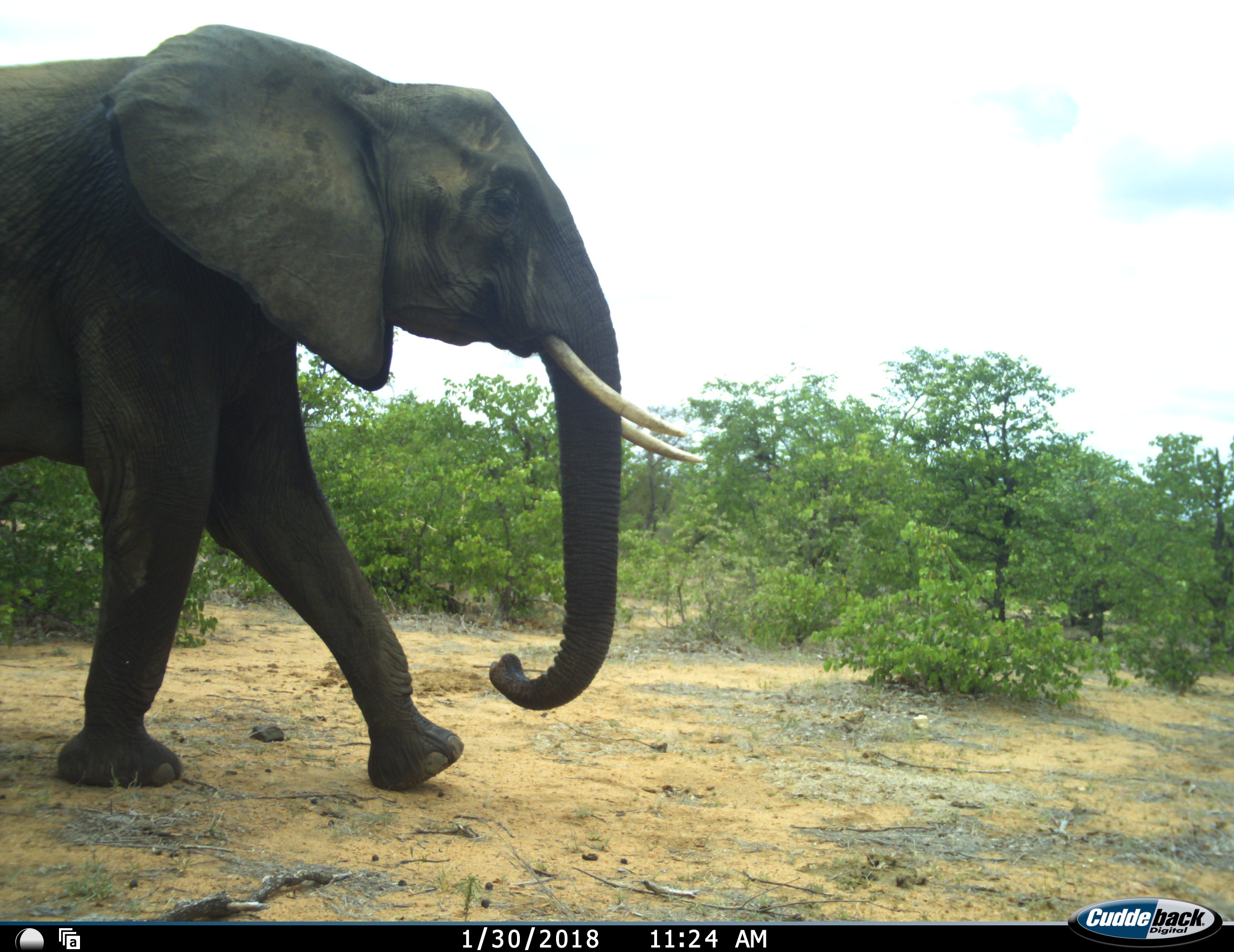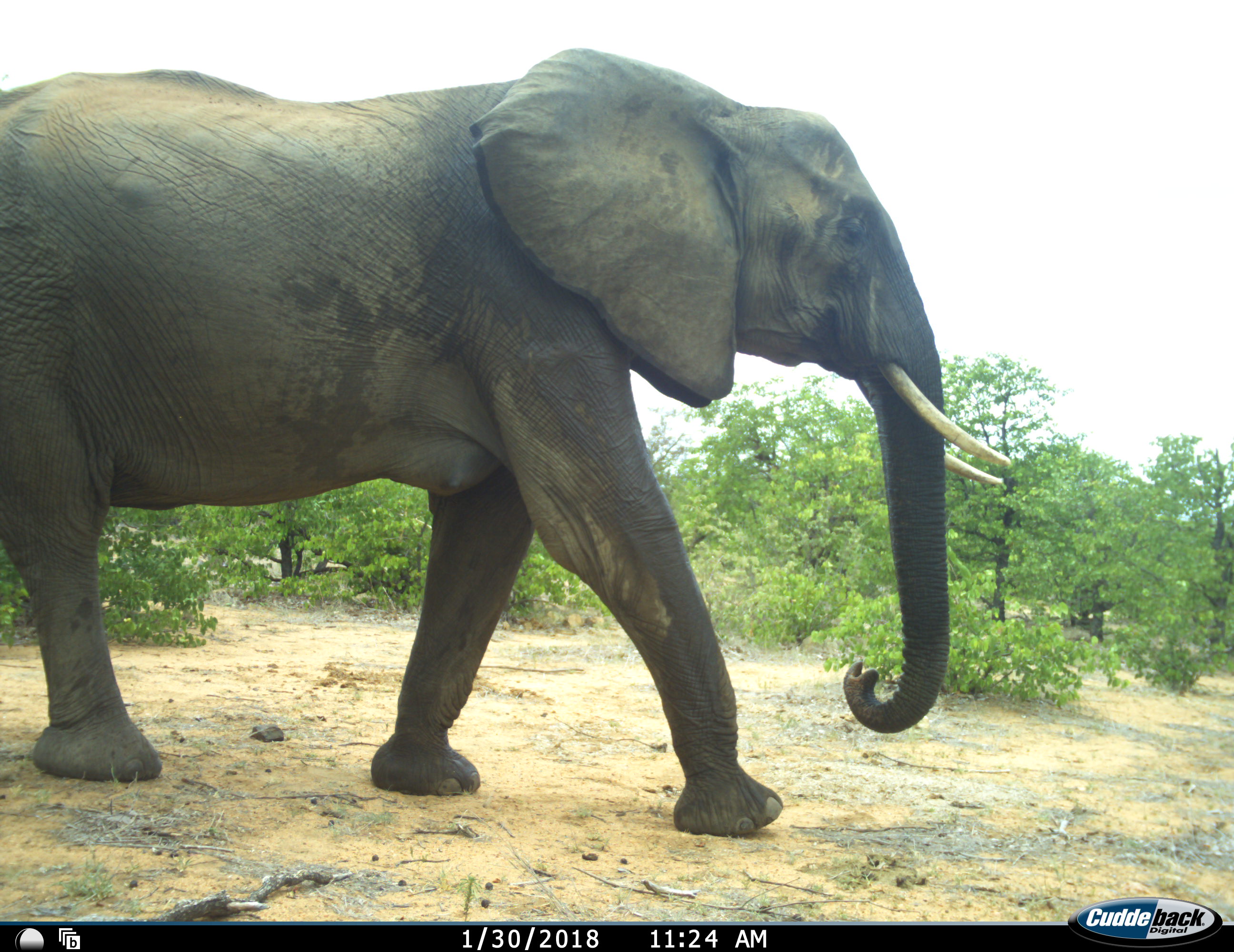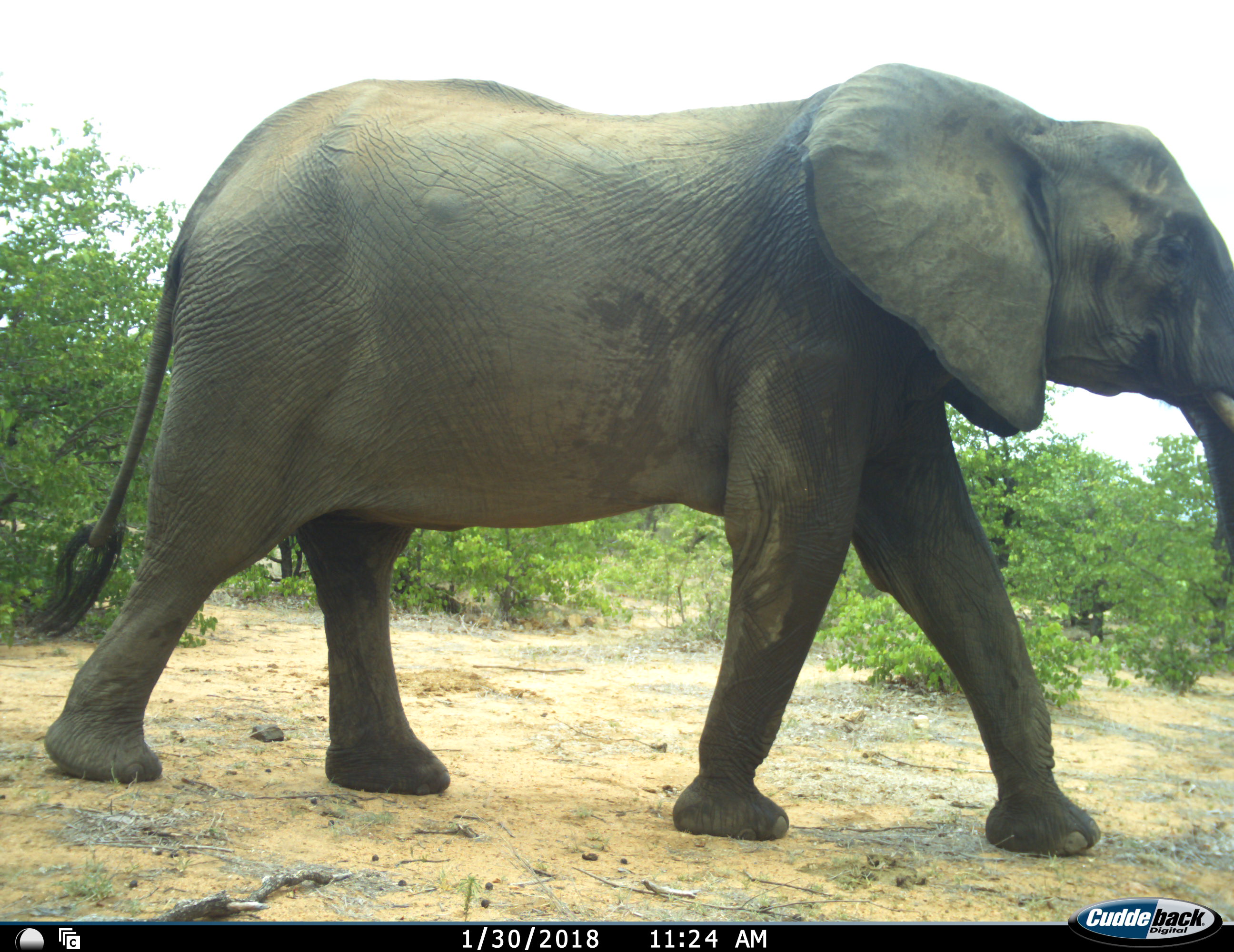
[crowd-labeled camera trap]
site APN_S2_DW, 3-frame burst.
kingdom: Animalia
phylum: Chordata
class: Mammalia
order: Proboscidea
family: Elephantidae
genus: Loxodonta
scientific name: Loxodonta africana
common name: african bush elephant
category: elephant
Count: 1.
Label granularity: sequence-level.